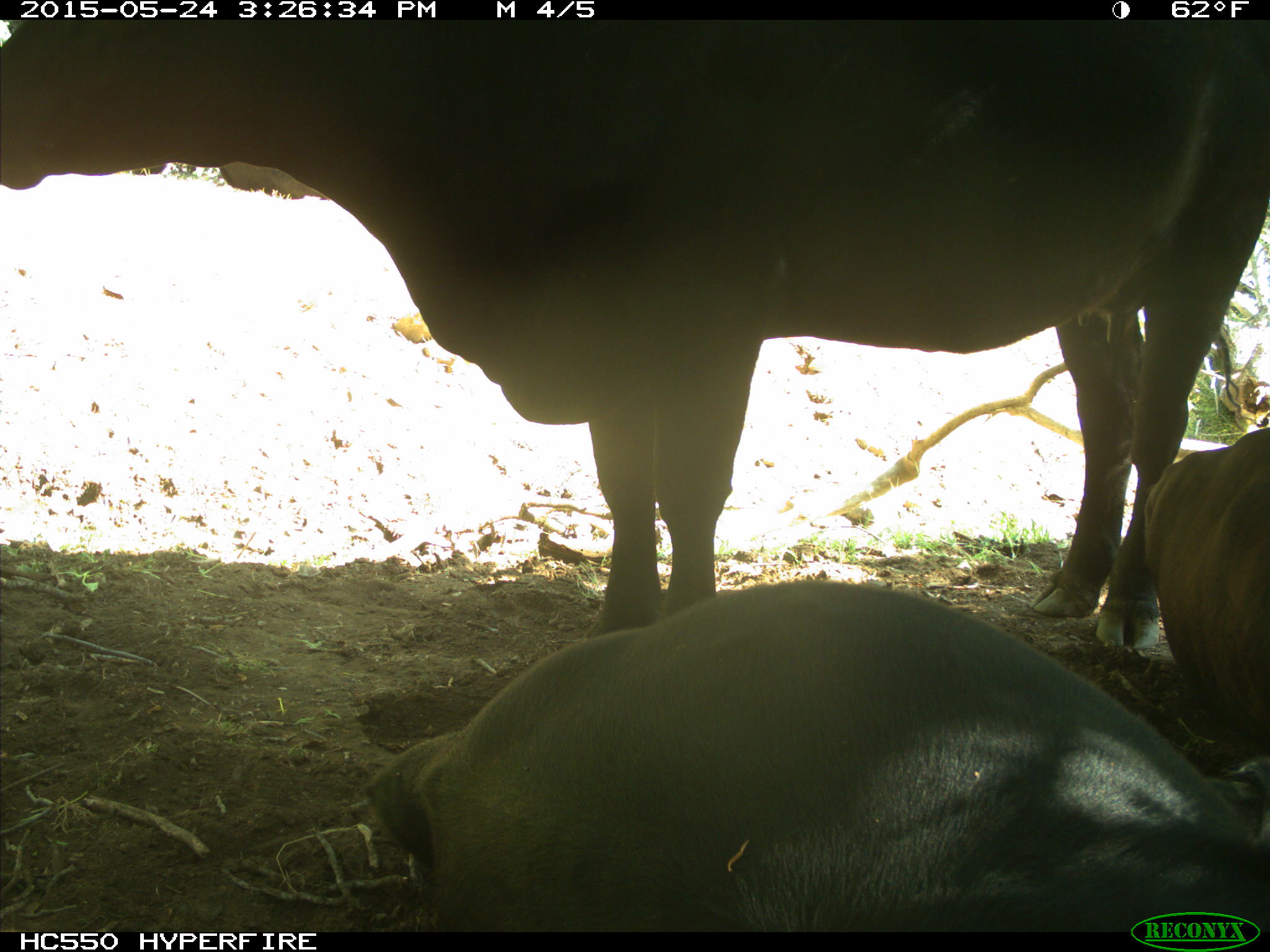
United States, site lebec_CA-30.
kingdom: Animalia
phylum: Chordata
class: Mammalia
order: Artiodactyla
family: Bovidae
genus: Bos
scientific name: Bos taurus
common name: domestic cow